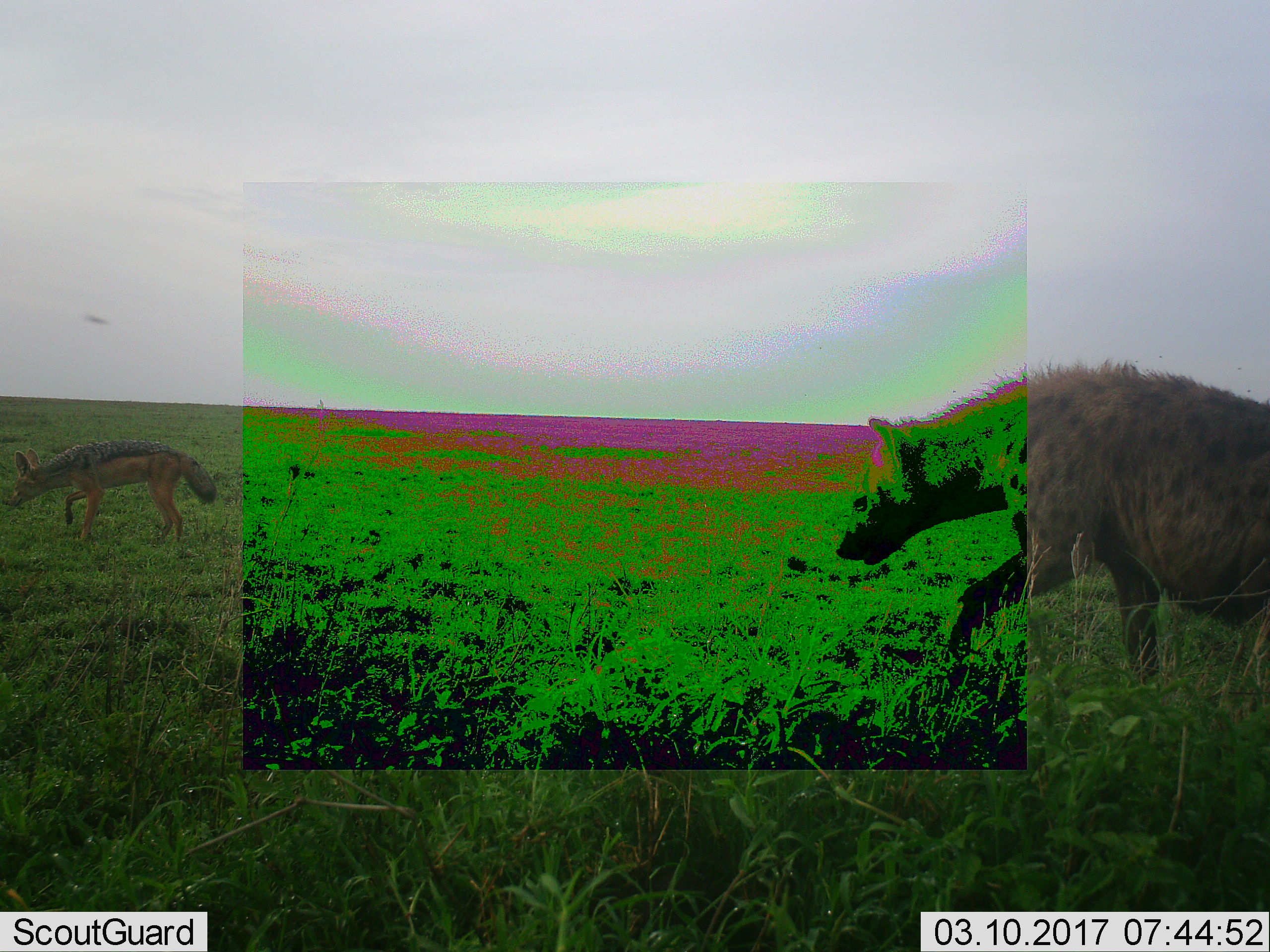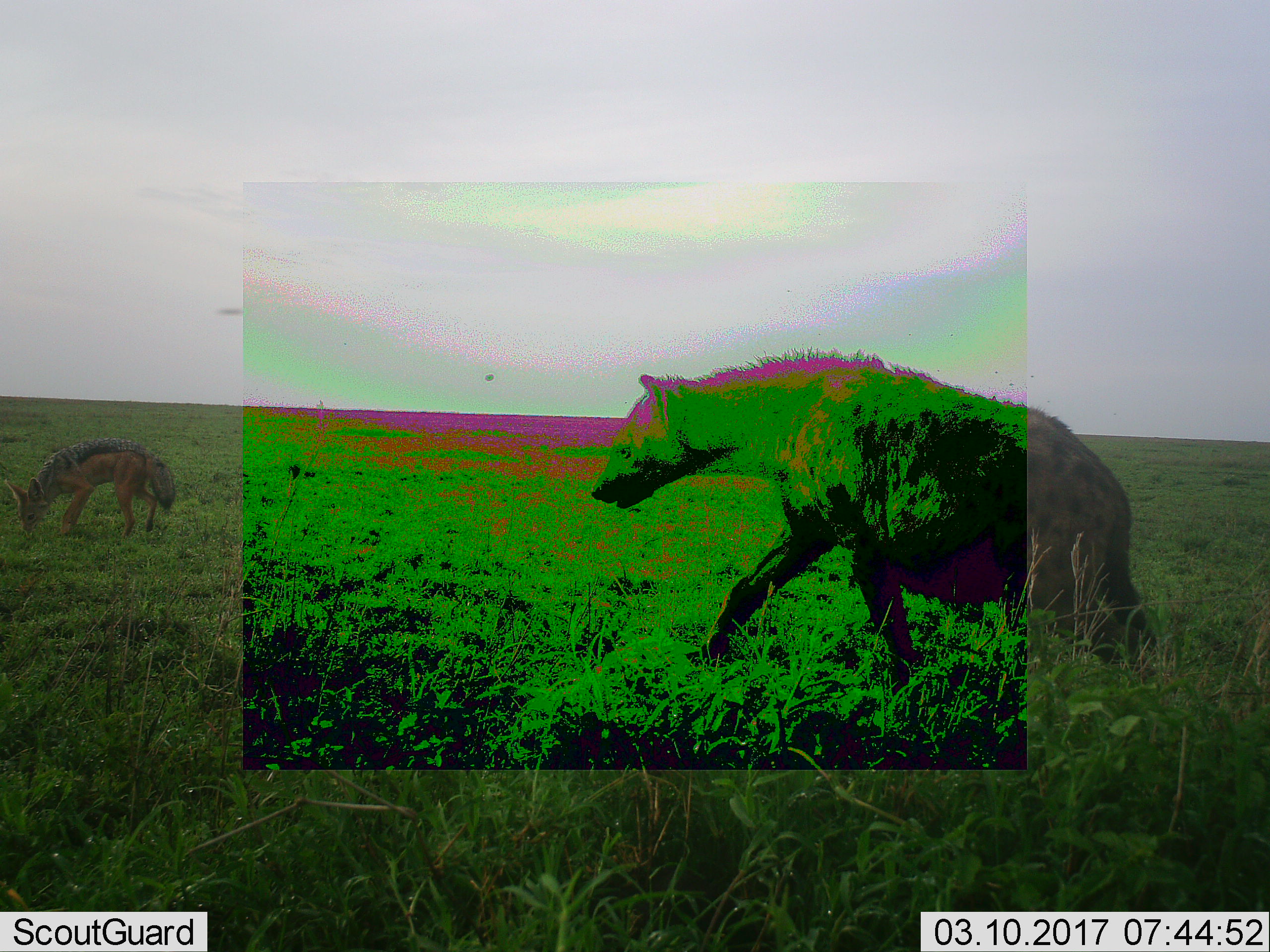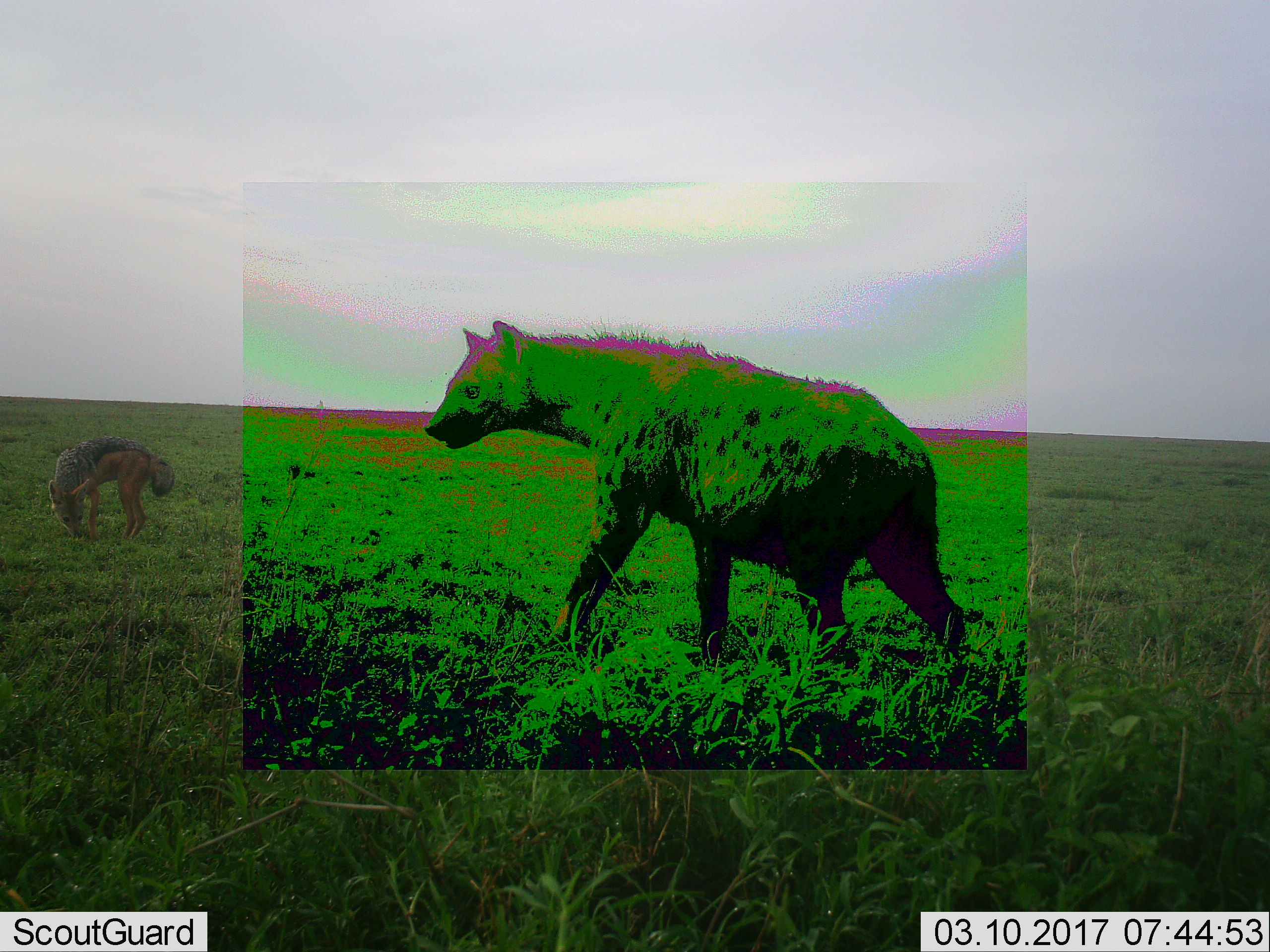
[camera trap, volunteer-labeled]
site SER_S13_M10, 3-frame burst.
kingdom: Animalia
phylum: Chordata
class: Mammalia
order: Carnivora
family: Hyaenidae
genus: Crocuta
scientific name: Crocuta crocuta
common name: spotted hyena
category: hyenaspotted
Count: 1.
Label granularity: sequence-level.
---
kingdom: Animalia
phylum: Chordata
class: Mammalia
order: Carnivora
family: Canidae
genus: Lupulella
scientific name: Lupulella mesomelas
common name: black-backed jackal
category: jackalblackbacked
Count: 1.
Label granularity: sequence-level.